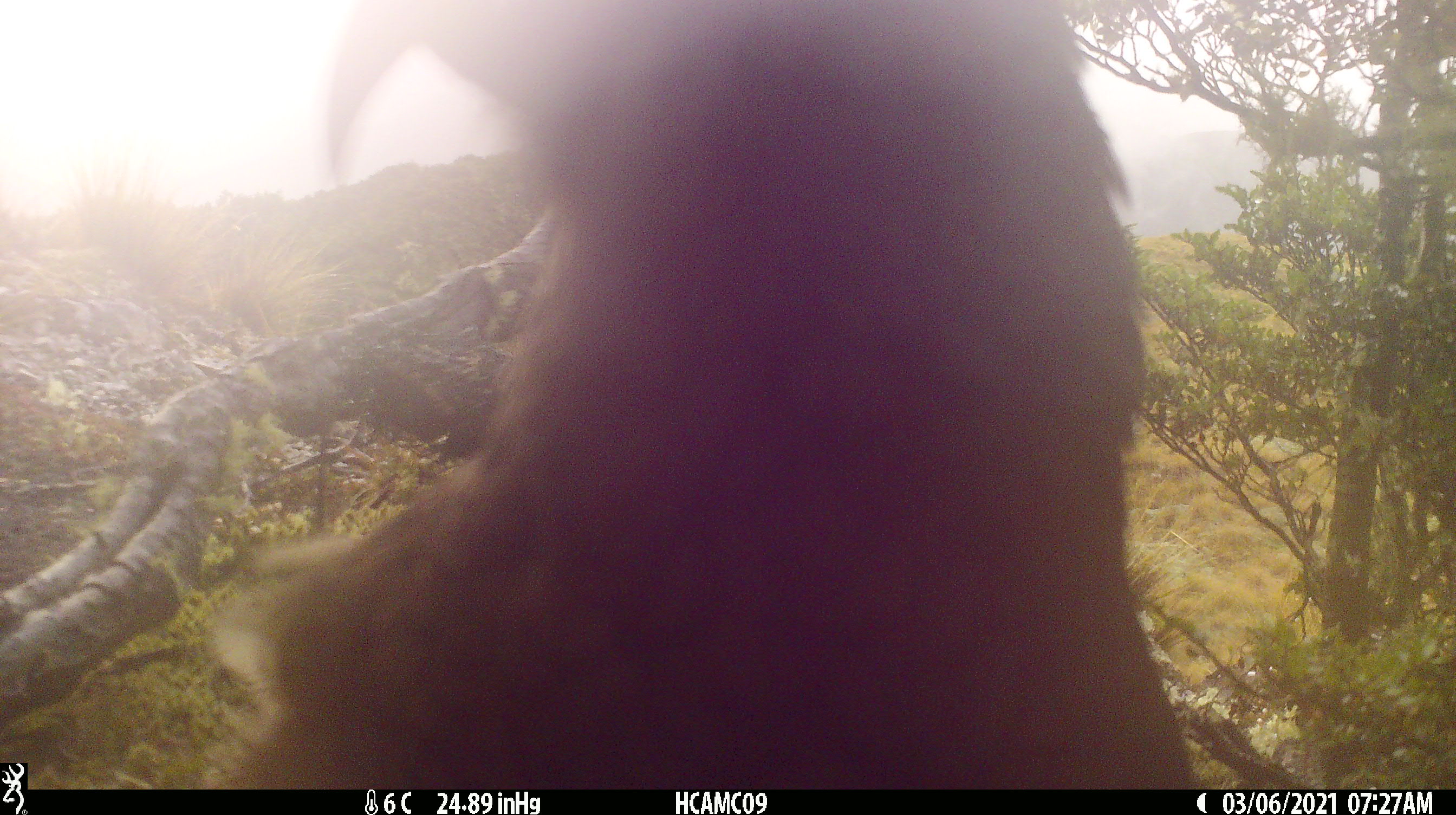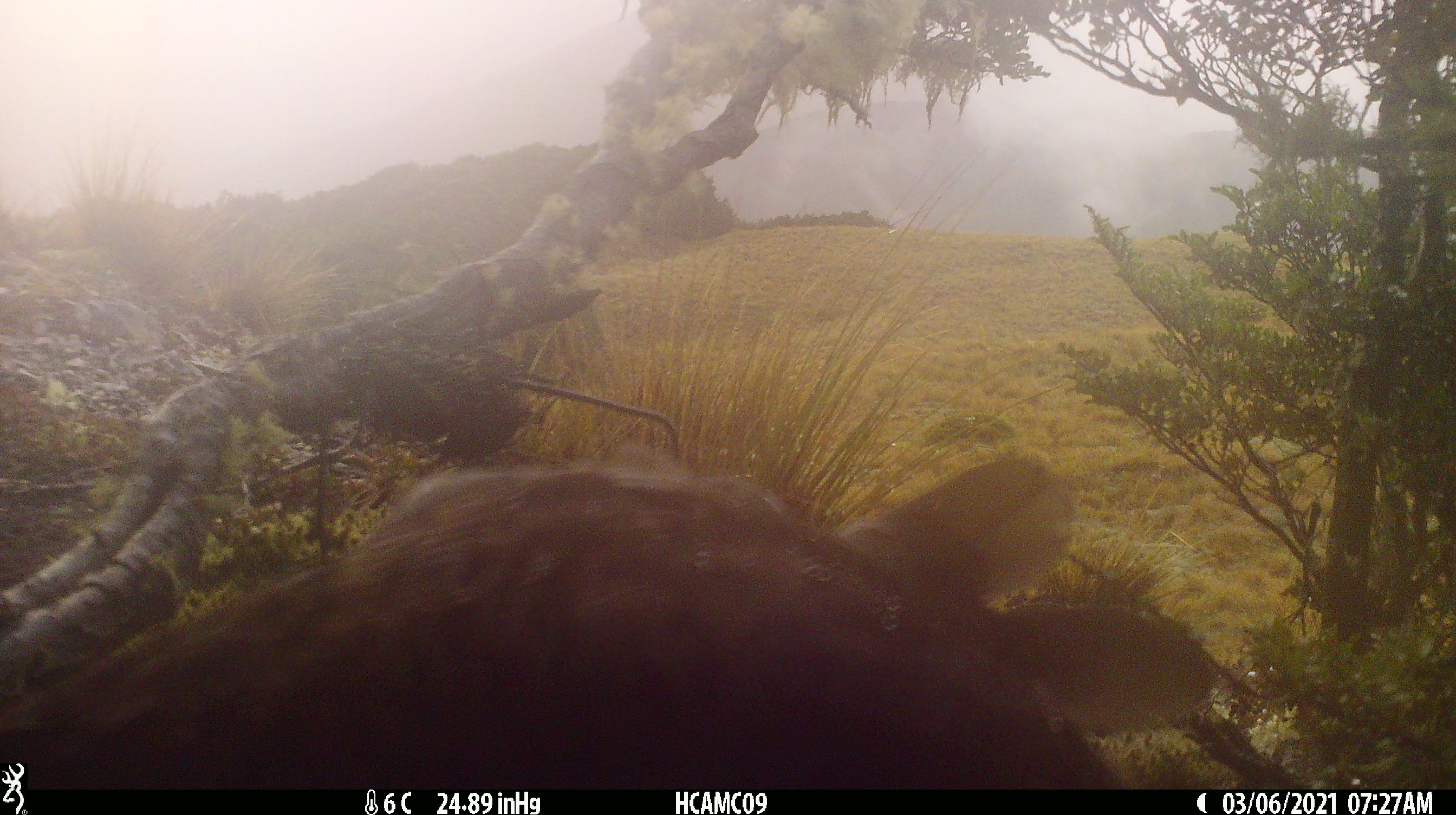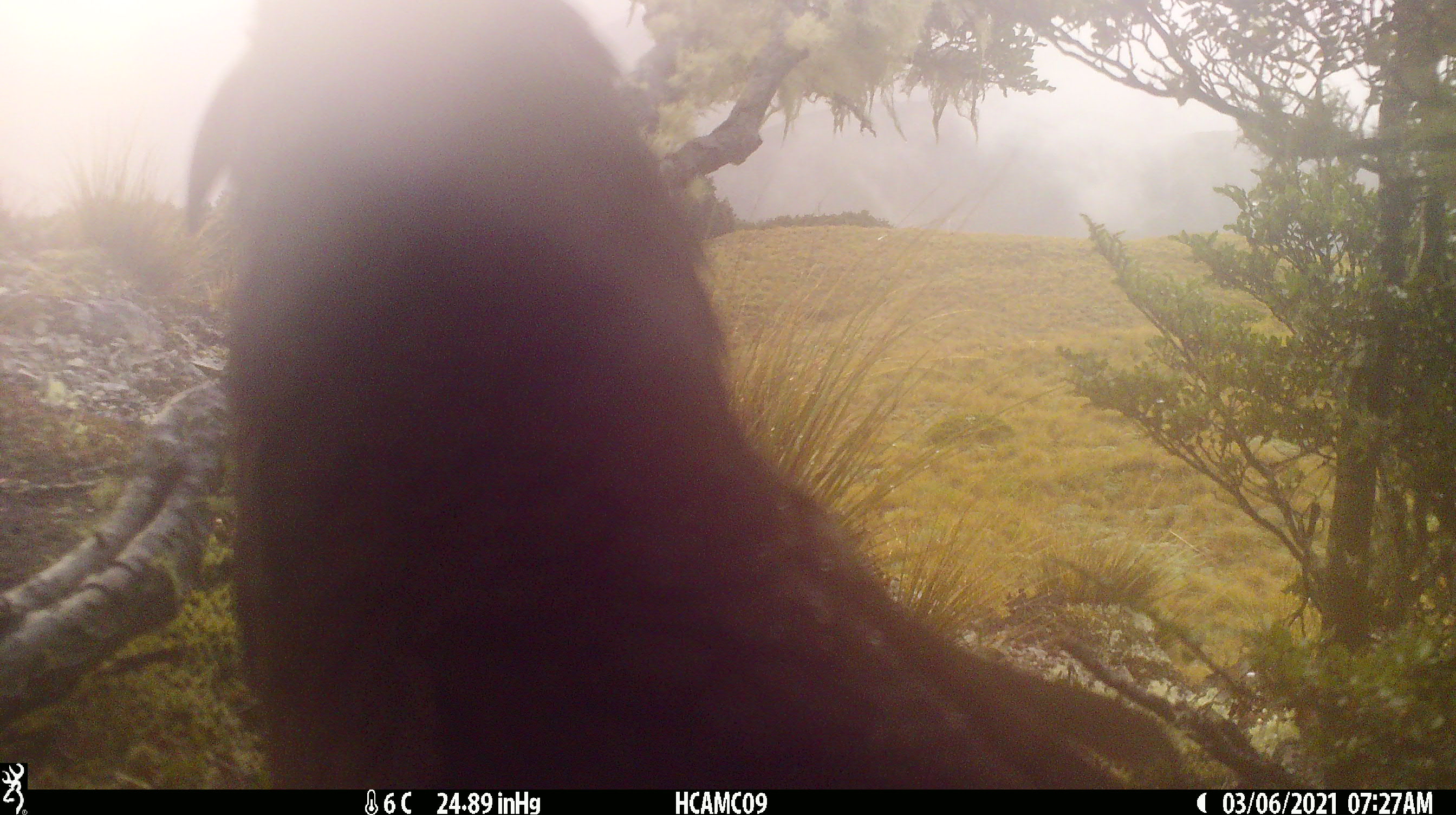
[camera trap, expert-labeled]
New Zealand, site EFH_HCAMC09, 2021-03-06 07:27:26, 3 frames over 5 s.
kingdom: Animalia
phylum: Chordata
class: Aves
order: Psittaciformes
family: Strigopidae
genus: Nestor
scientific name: Nestor notabilis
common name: kea